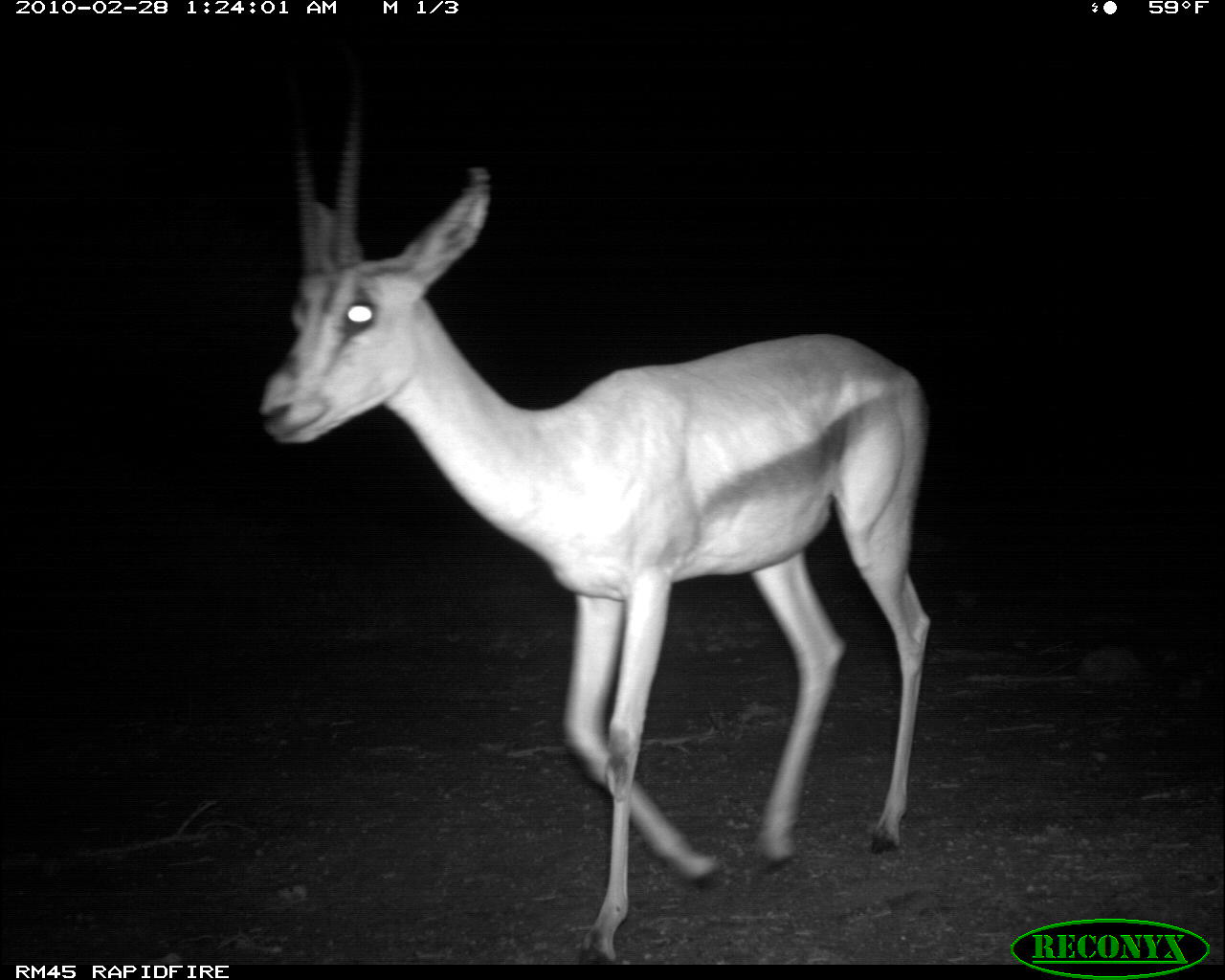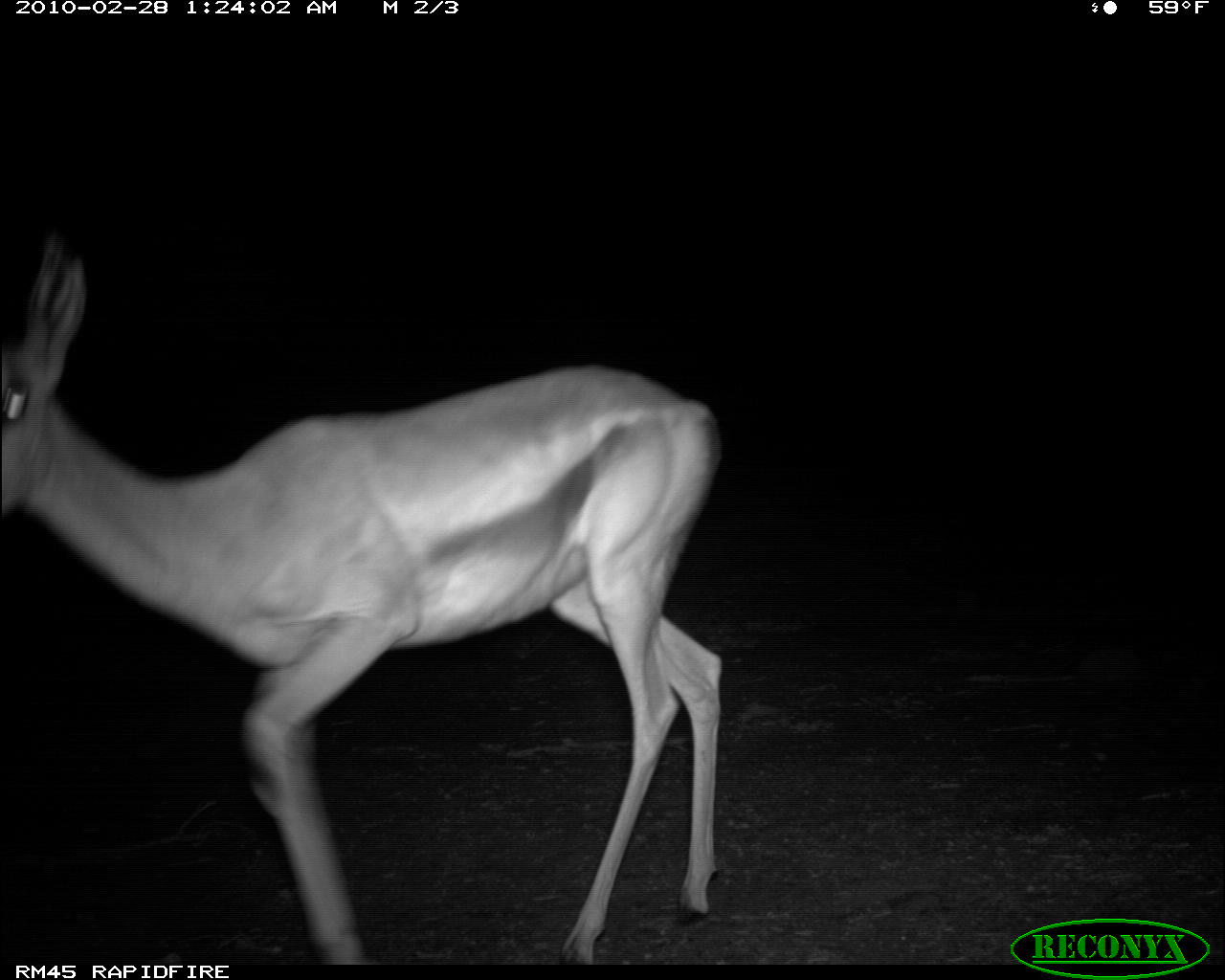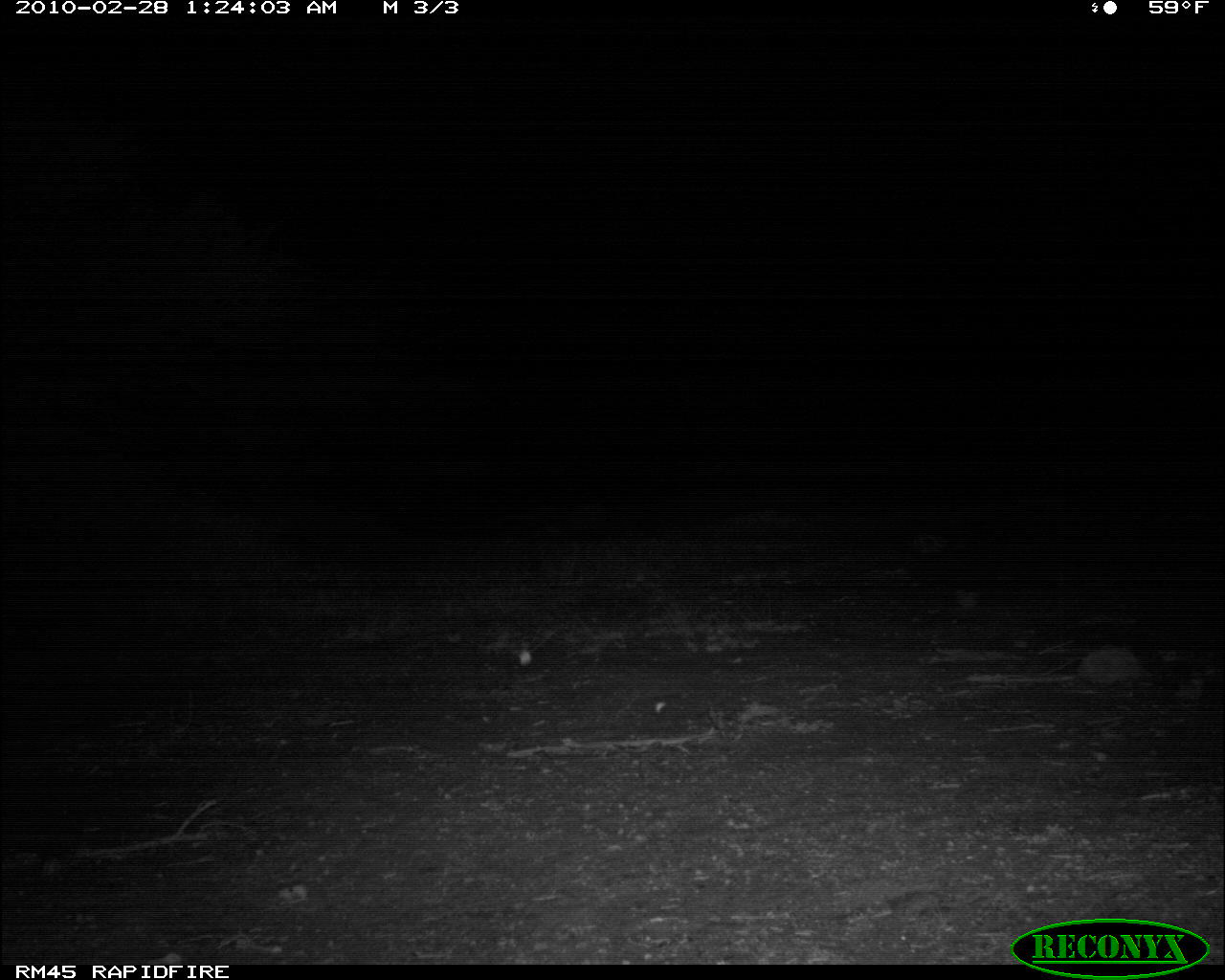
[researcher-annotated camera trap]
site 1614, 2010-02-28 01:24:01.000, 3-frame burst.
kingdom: Animalia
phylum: Chordata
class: Mammalia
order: Artiodactyla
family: Bovidae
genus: Nanger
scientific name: Nanger granti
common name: grant's gazelle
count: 1